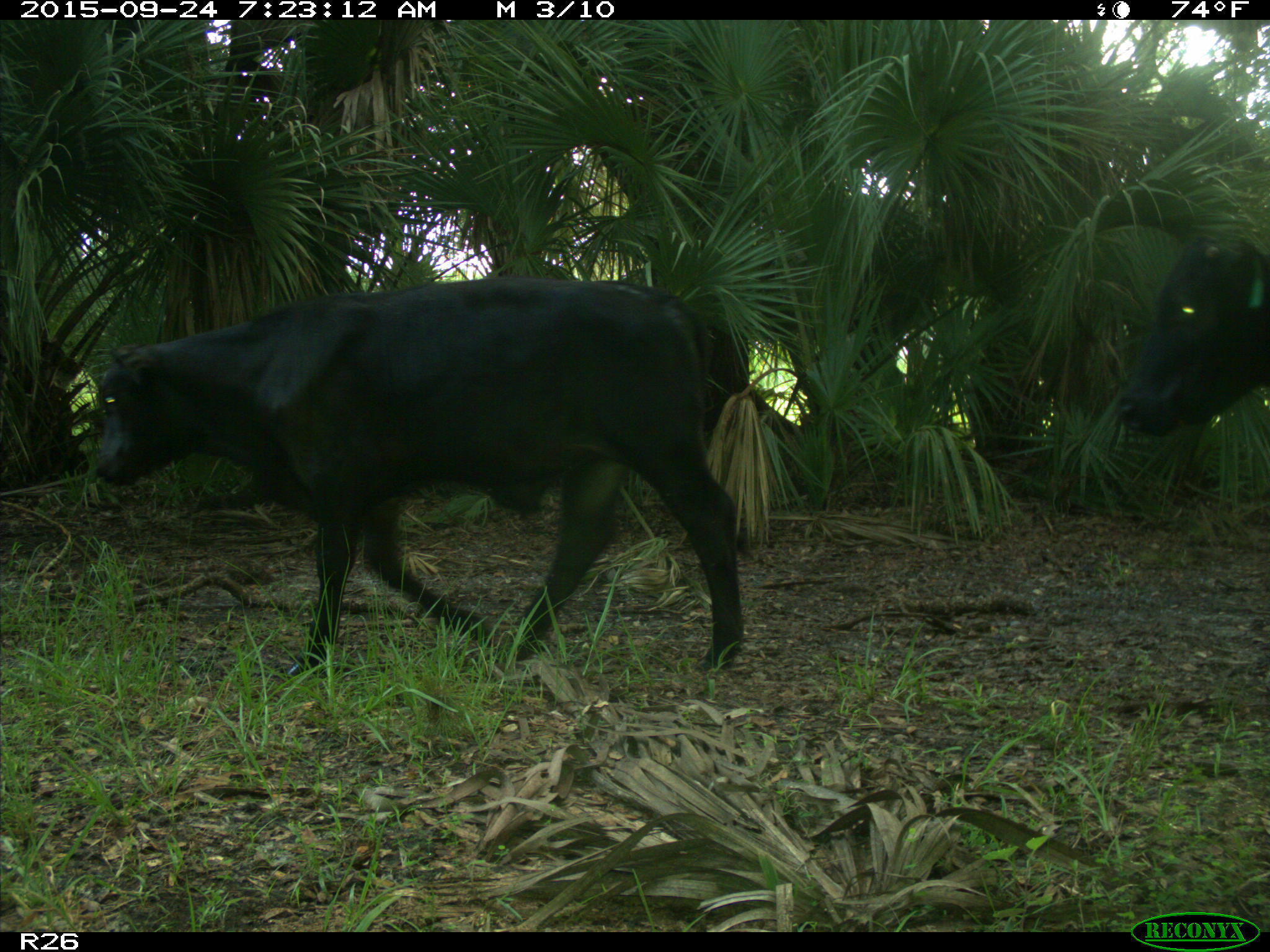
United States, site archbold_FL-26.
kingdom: Animalia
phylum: Chordata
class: Mammalia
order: Artiodactyla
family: Bovidae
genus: Bos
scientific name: Bos taurus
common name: domestic cow